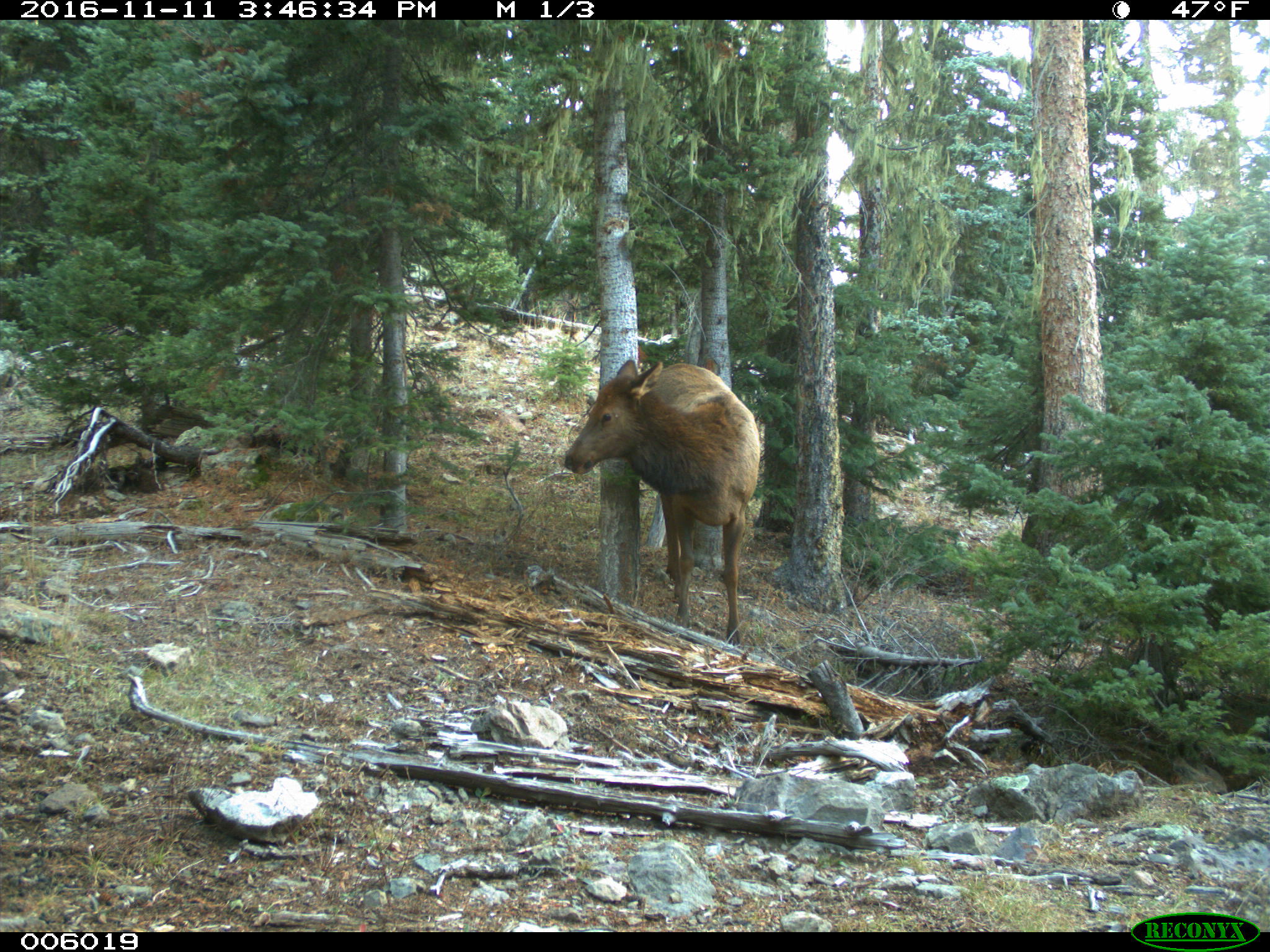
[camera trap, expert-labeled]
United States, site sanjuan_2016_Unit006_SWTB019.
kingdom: Animalia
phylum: Chordata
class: Mammalia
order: Artiodactyla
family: Cervidae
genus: Cervus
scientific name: Cervus elaphus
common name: red deer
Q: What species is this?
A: Cervus elaphus (red deer).